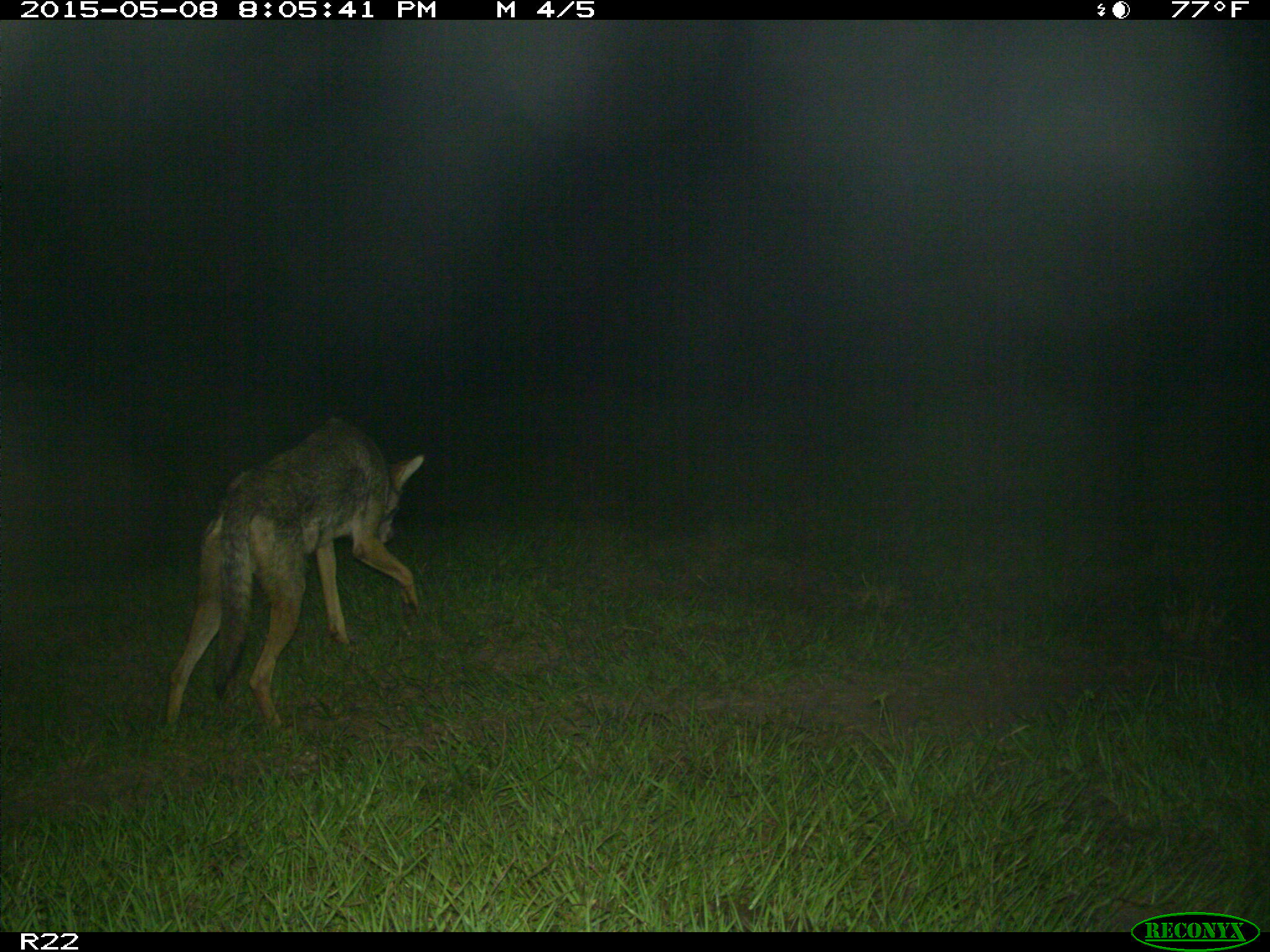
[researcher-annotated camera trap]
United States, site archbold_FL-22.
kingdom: Animalia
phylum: Chordata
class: Mammalia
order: Artiodactyla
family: Bovidae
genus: Bos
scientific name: Bos taurus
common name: domestic cow